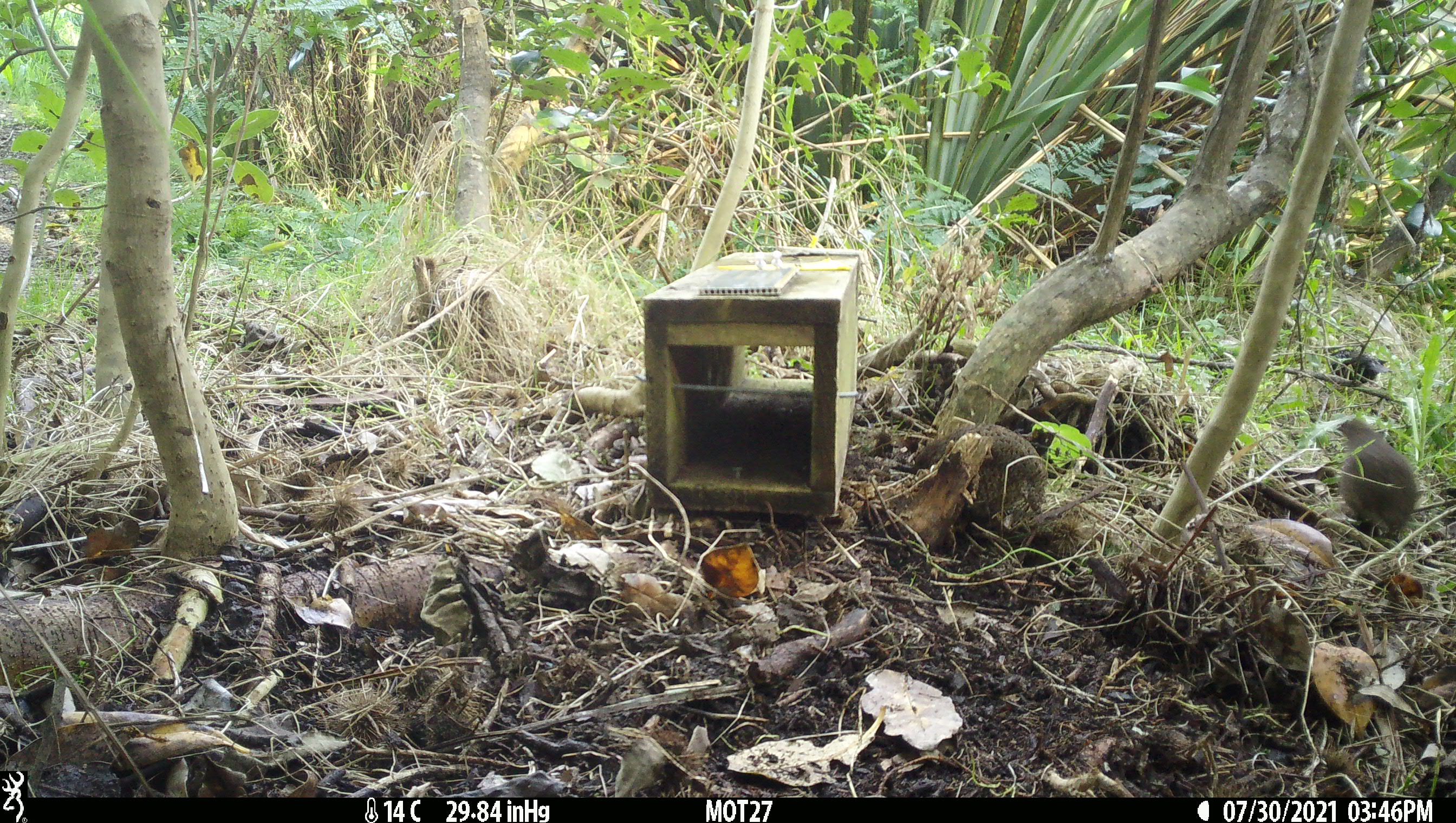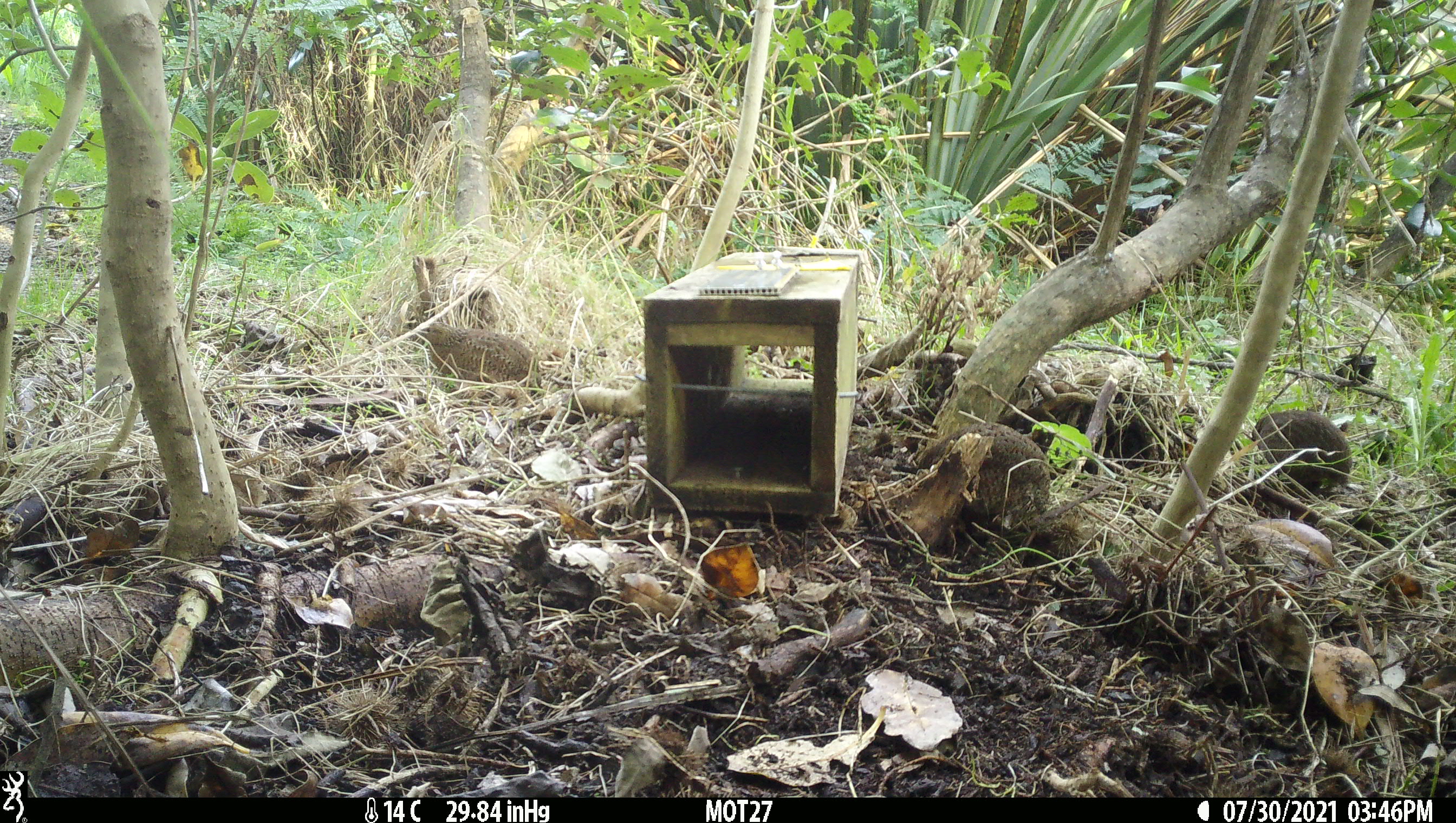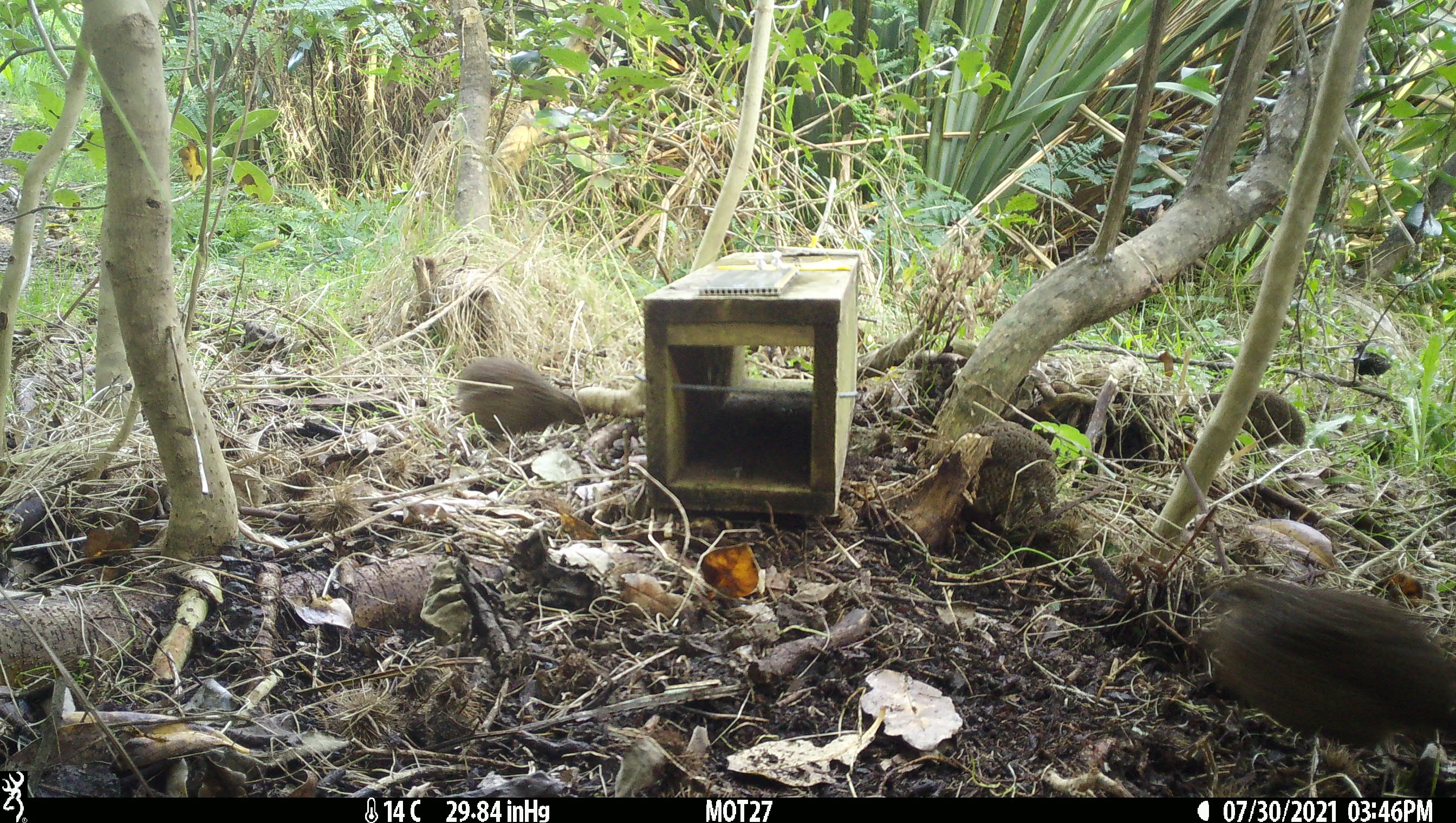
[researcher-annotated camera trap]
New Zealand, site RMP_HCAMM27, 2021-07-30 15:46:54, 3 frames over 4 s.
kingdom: Animalia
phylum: Chordata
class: Aves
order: Galliformes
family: Phasianidae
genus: Synoicus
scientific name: Synoicus ypsilophorus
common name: brown quail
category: quail brown